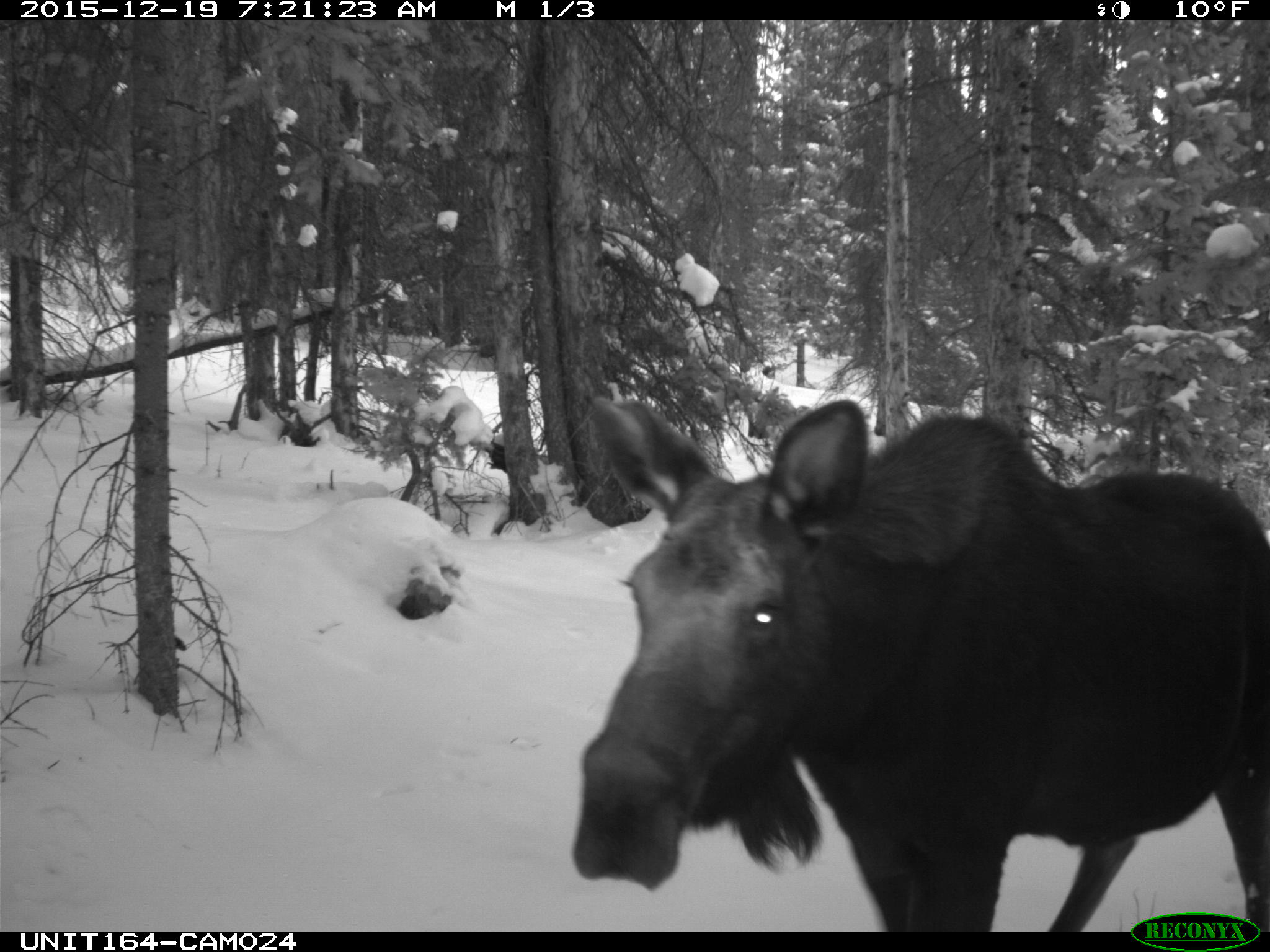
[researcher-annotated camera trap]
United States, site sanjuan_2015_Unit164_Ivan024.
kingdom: Animalia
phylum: Chordata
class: Mammalia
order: Artiodactyla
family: Cervidae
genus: Alces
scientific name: Alces alces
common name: moose